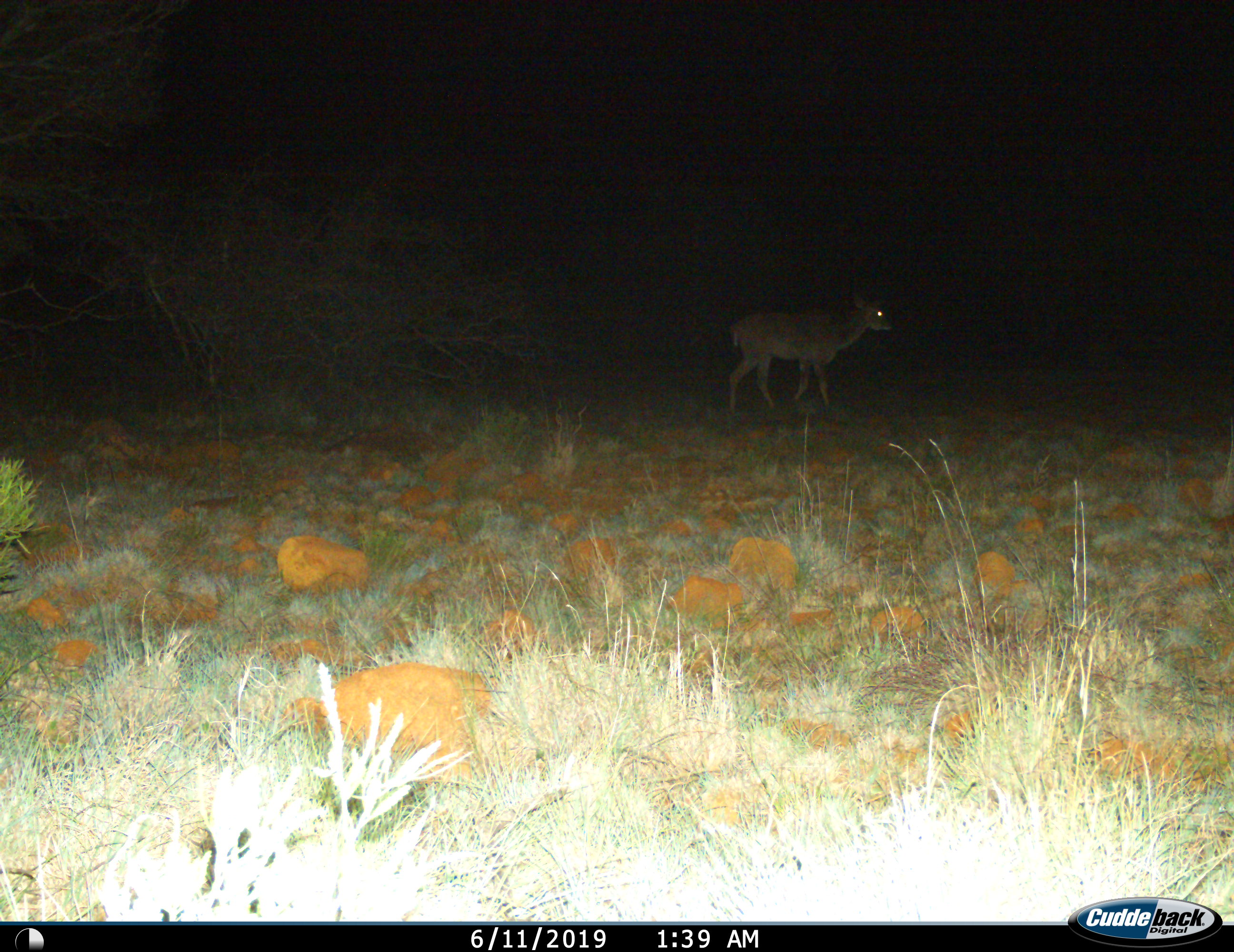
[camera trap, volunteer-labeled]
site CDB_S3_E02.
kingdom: Animalia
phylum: Chordata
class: Mammalia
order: Artiodactyla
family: Bovidae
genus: Tragelaphus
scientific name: Tragelaphus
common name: kudu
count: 1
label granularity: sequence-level